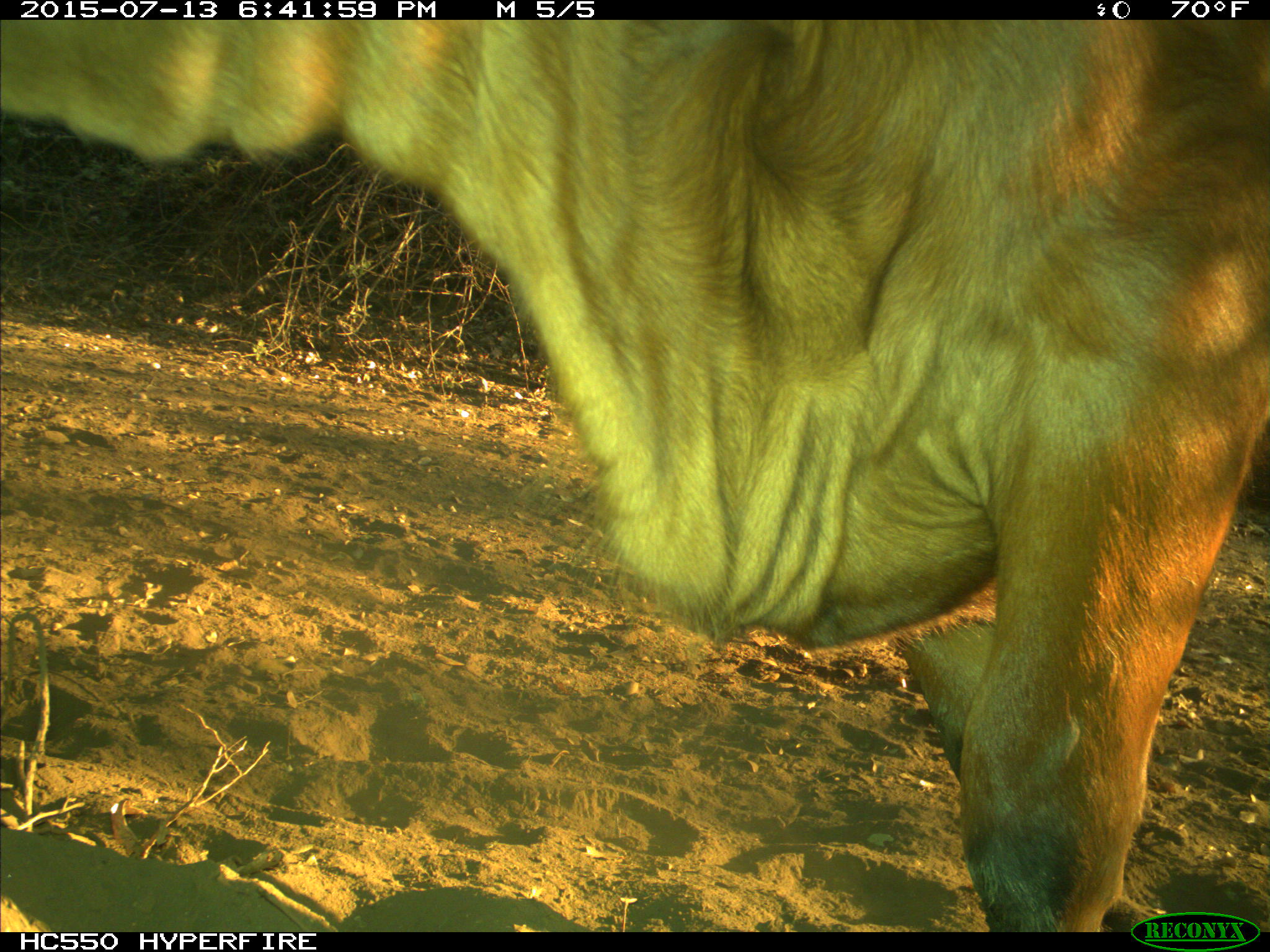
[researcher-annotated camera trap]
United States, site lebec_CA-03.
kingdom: Animalia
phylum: Chordata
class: Mammalia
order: Artiodactyla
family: Bovidae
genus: Bos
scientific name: Bos taurus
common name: domestic cow